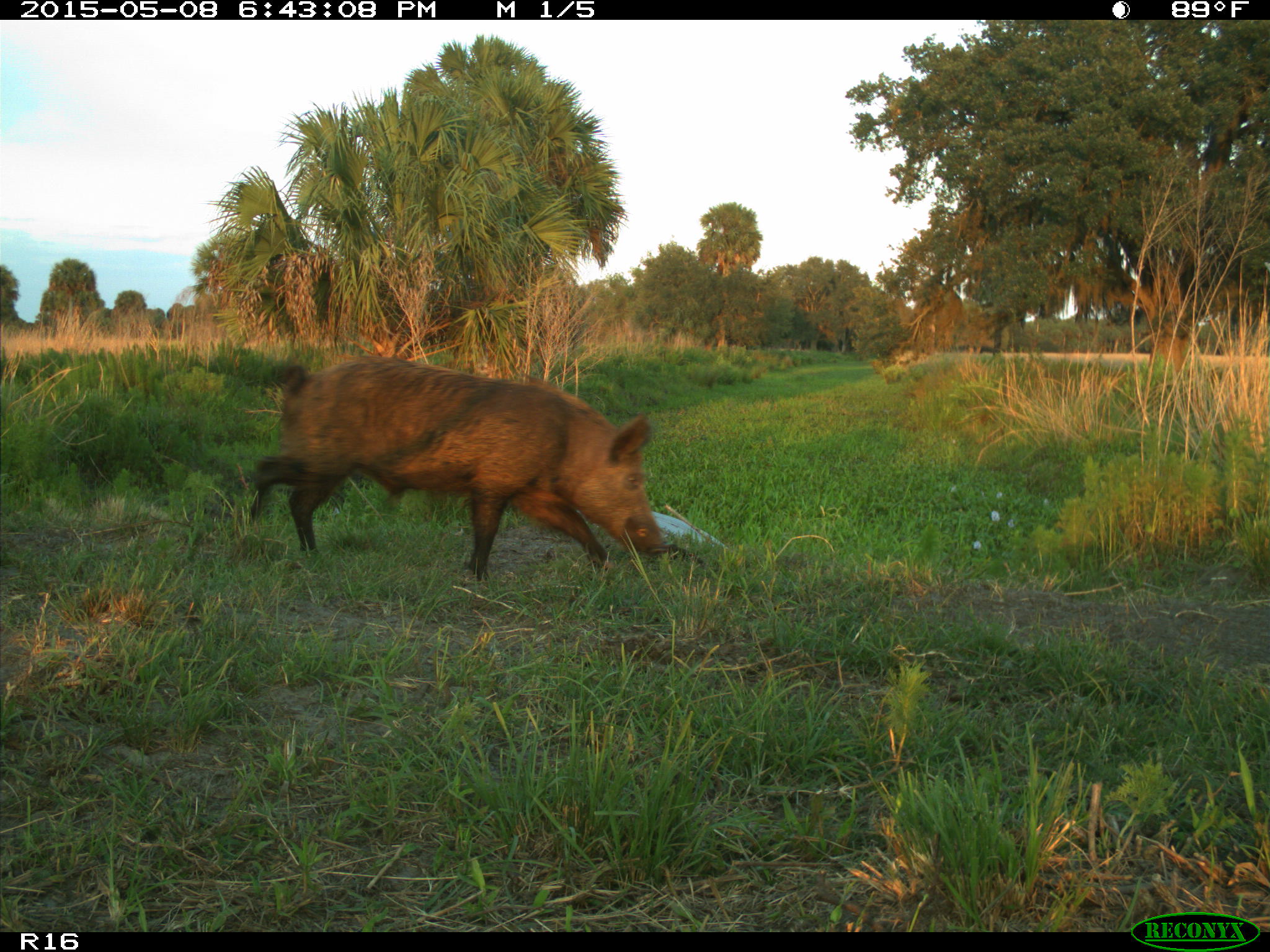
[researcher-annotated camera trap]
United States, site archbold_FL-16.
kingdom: Animalia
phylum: Chordata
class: Mammalia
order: Artiodactyla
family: Suidae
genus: Sus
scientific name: Sus scrofa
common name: wild boar